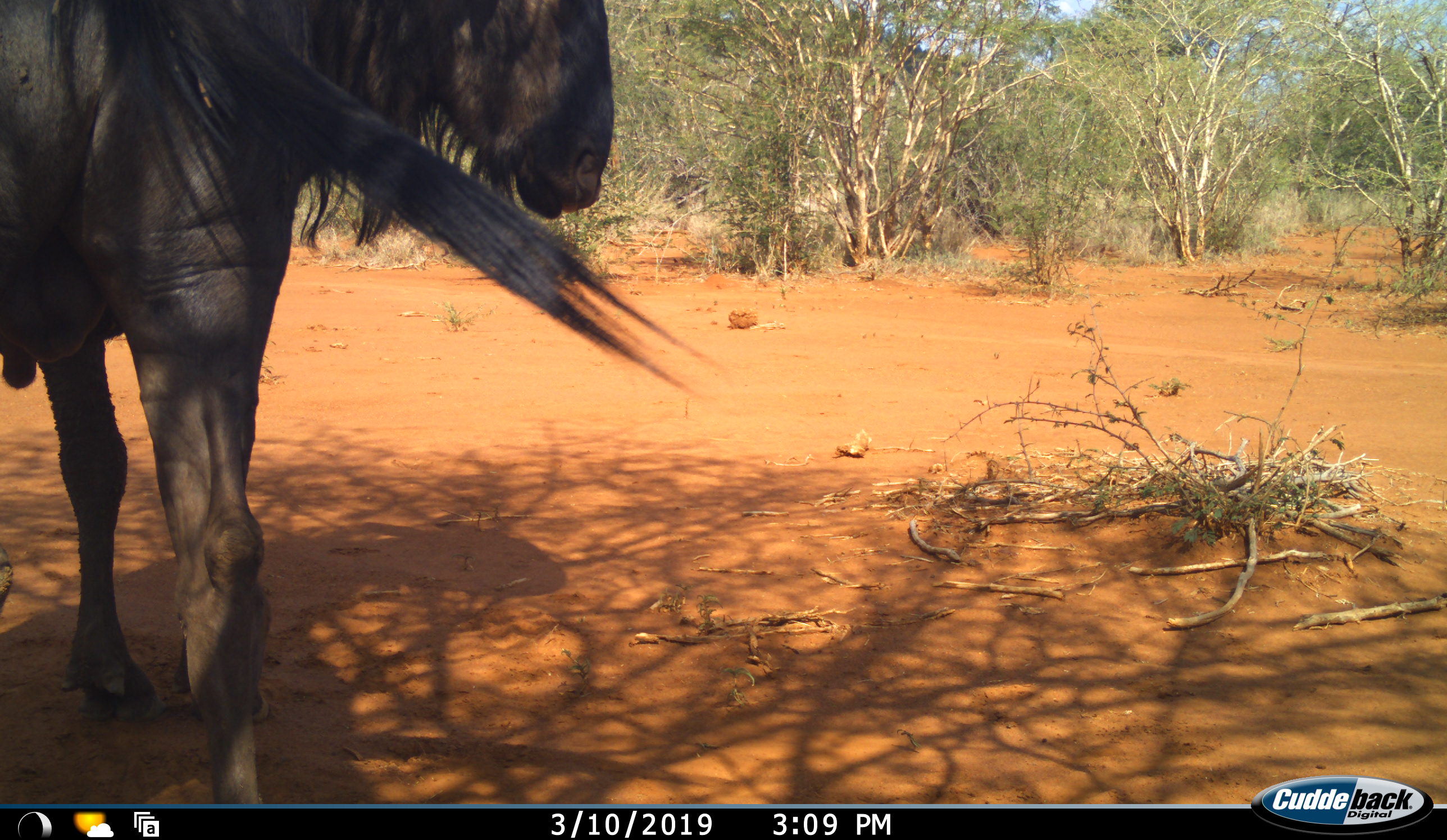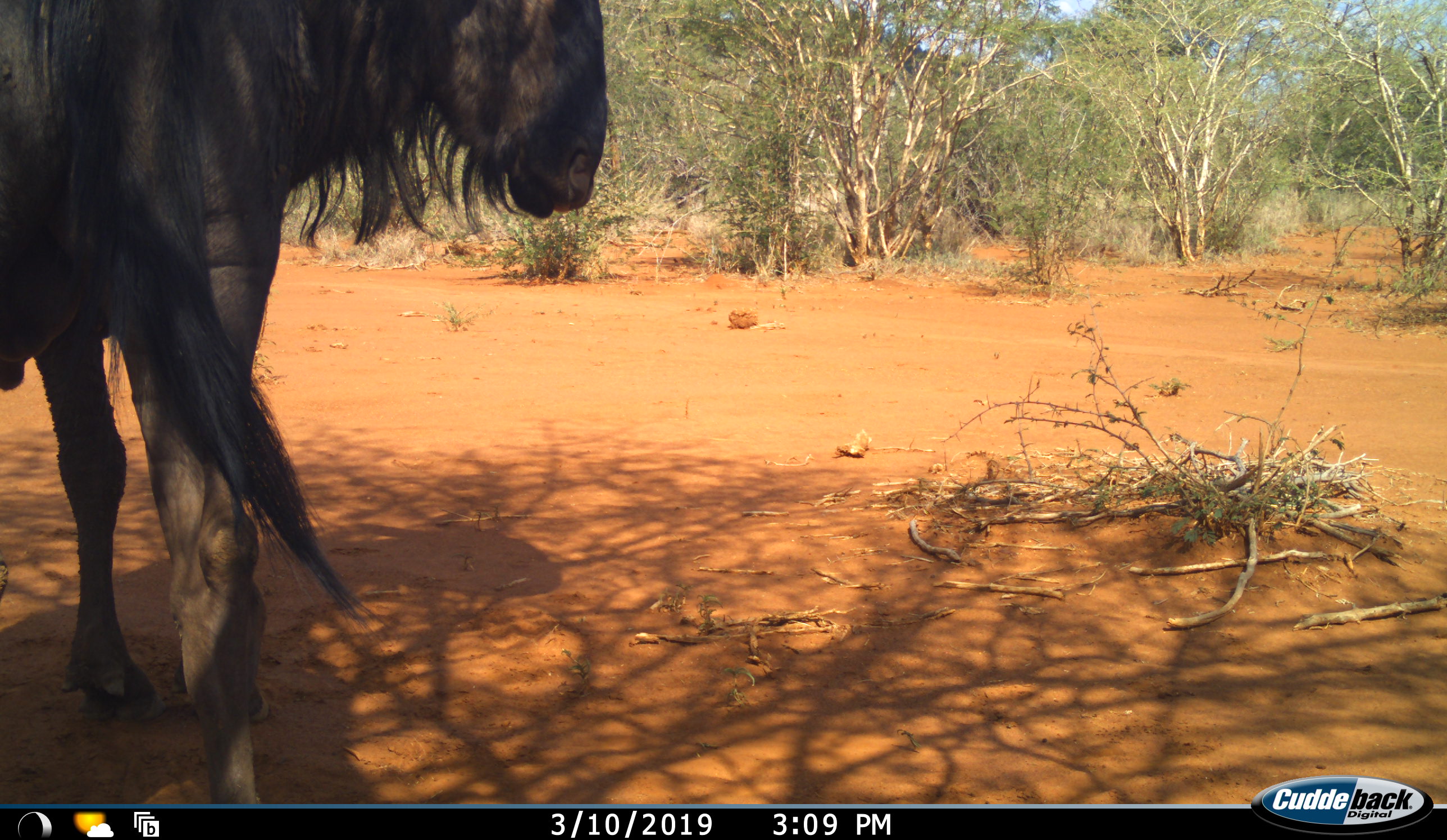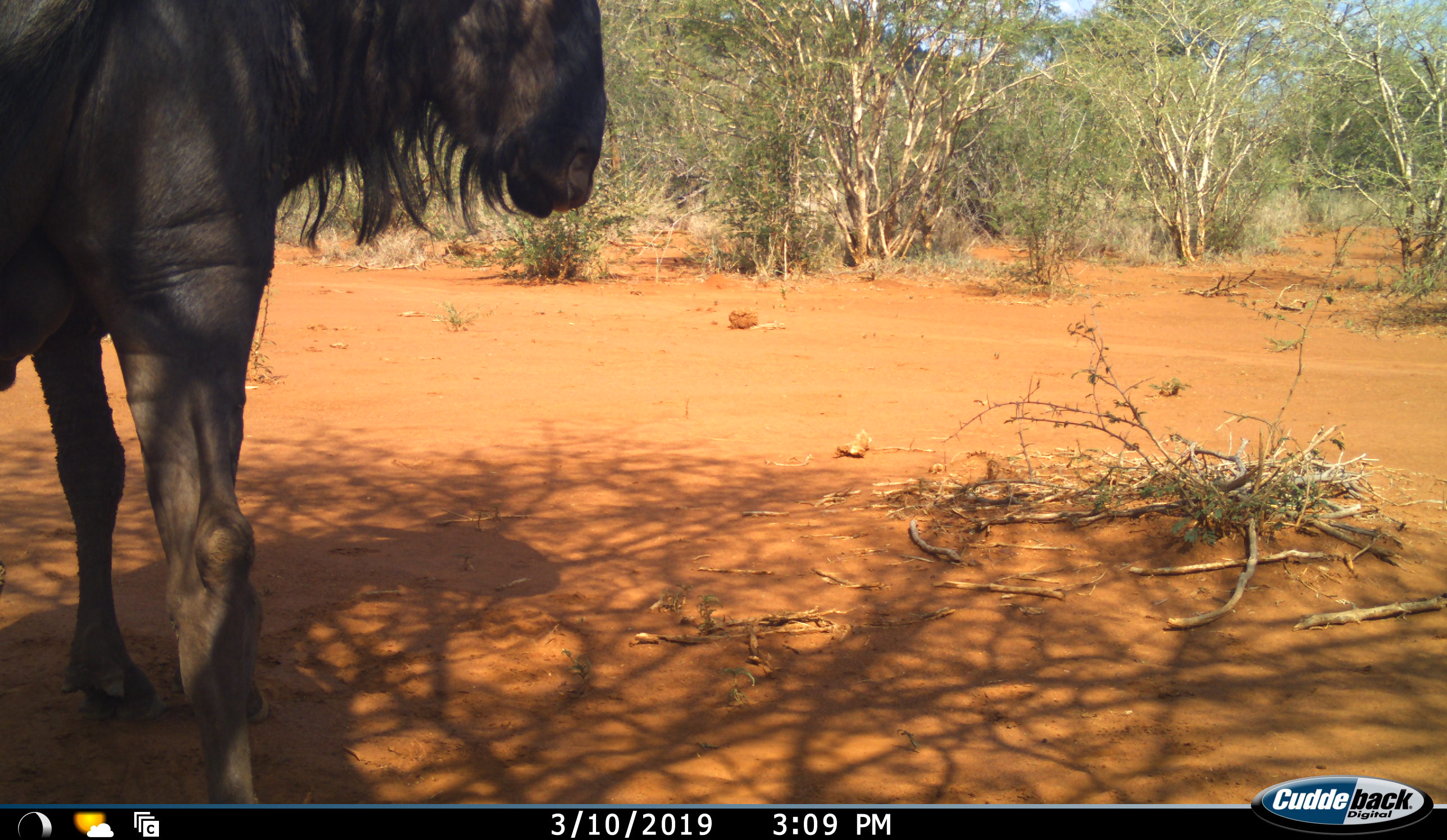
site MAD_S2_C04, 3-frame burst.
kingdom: Animalia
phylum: Chordata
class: Mammalia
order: Artiodactyla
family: Bovidae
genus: Connochaetes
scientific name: Connochaetes taurinus taurinus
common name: blue wildebeest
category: wildebeestblue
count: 1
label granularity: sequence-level